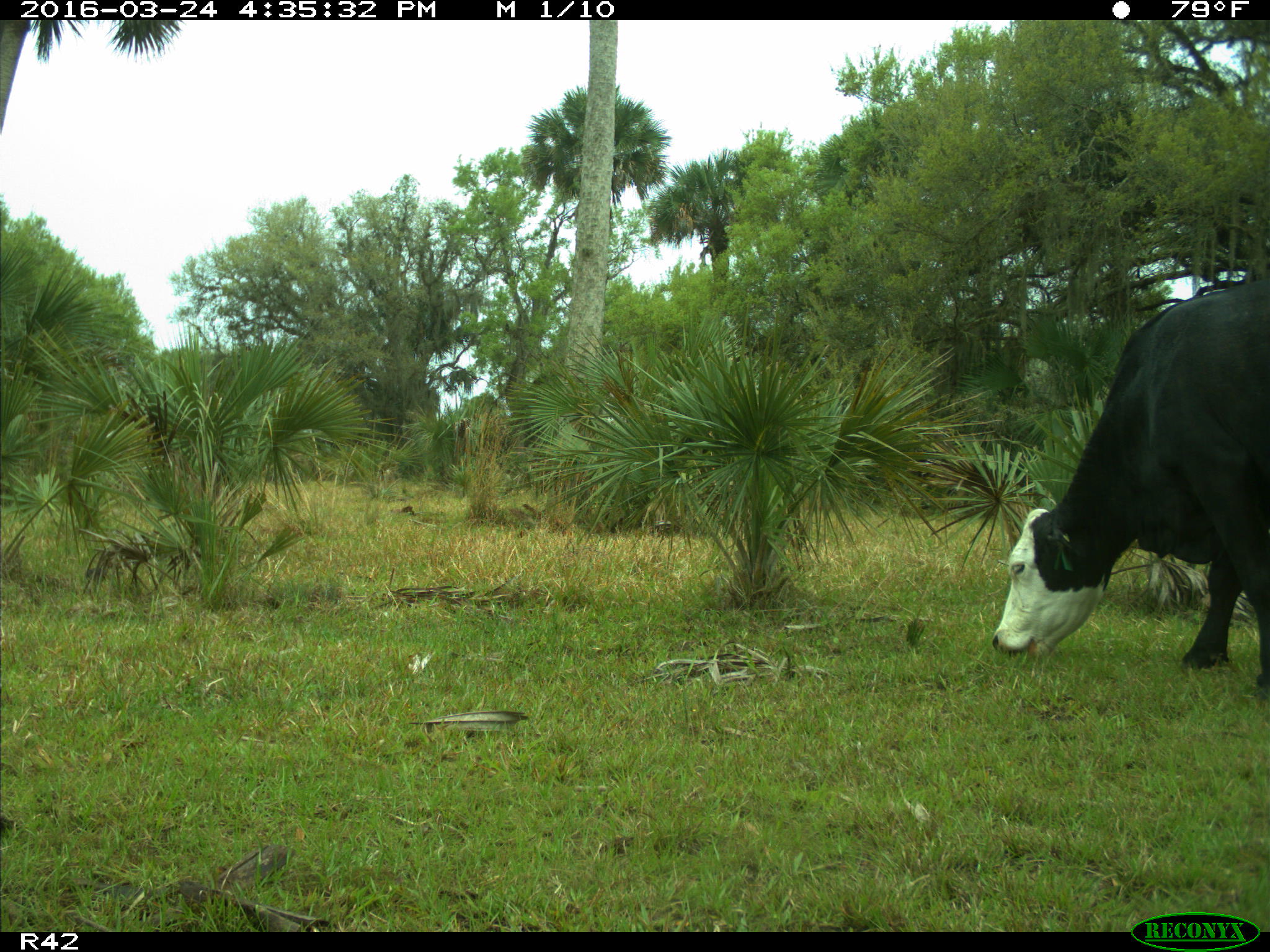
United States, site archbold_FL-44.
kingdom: Animalia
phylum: Chordata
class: Mammalia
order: Artiodactyla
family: Bovidae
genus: Bos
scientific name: Bos taurus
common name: domestic cow